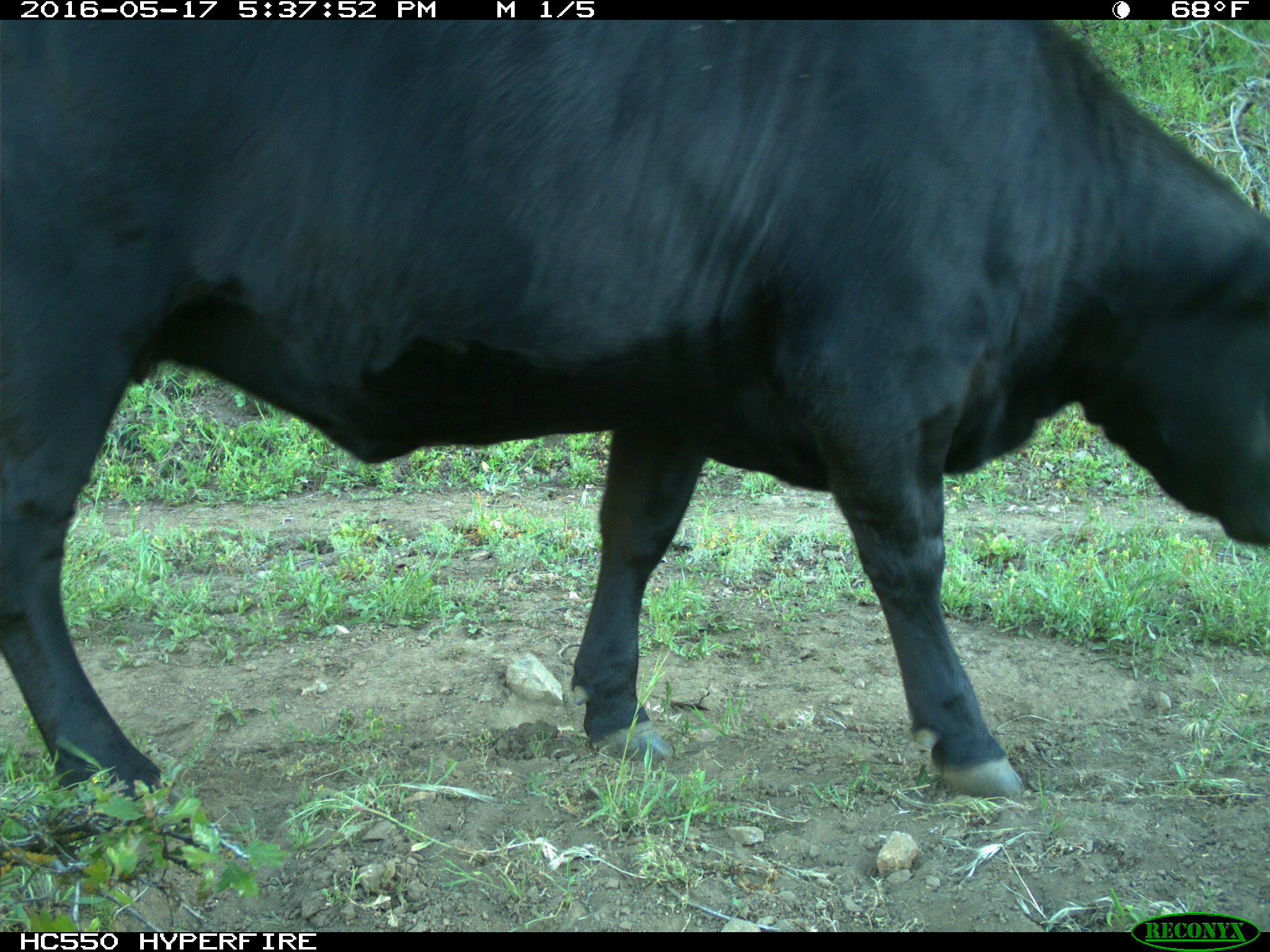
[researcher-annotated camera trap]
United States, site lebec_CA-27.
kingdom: Animalia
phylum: Chordata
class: Mammalia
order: Artiodactyla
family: Bovidae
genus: Bos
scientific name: Bos taurus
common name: domestic cow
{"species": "Bos taurus (domestic cow)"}